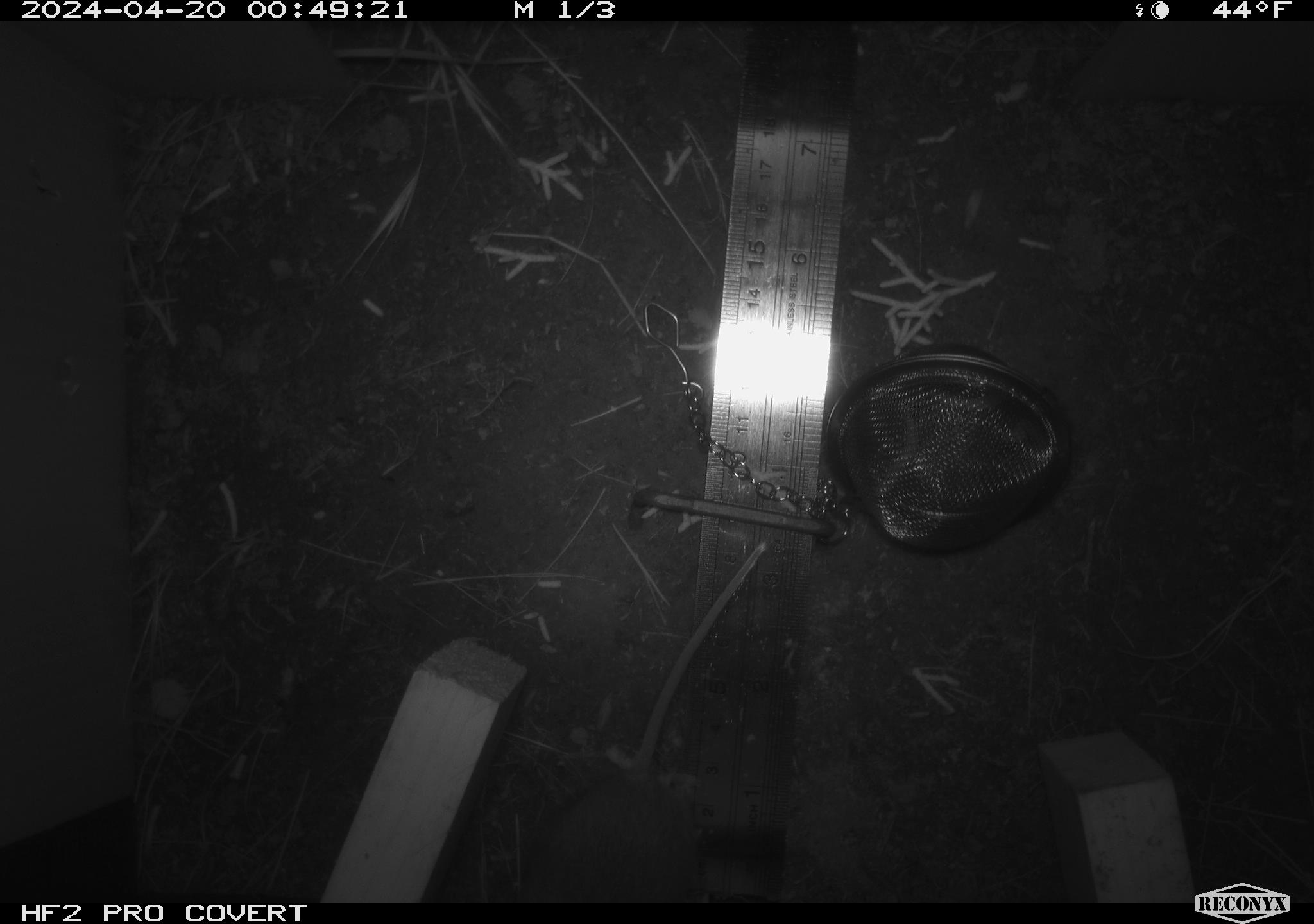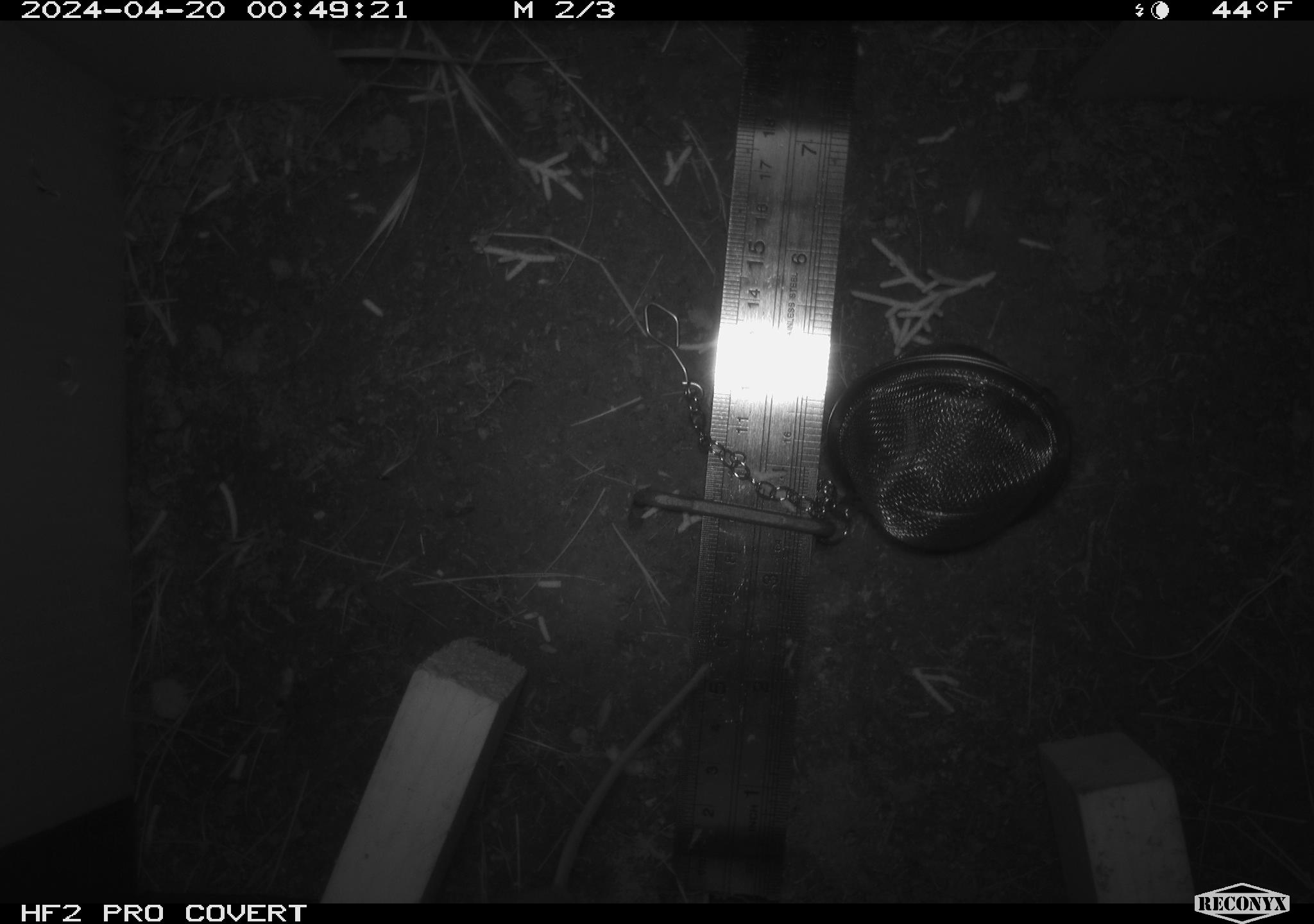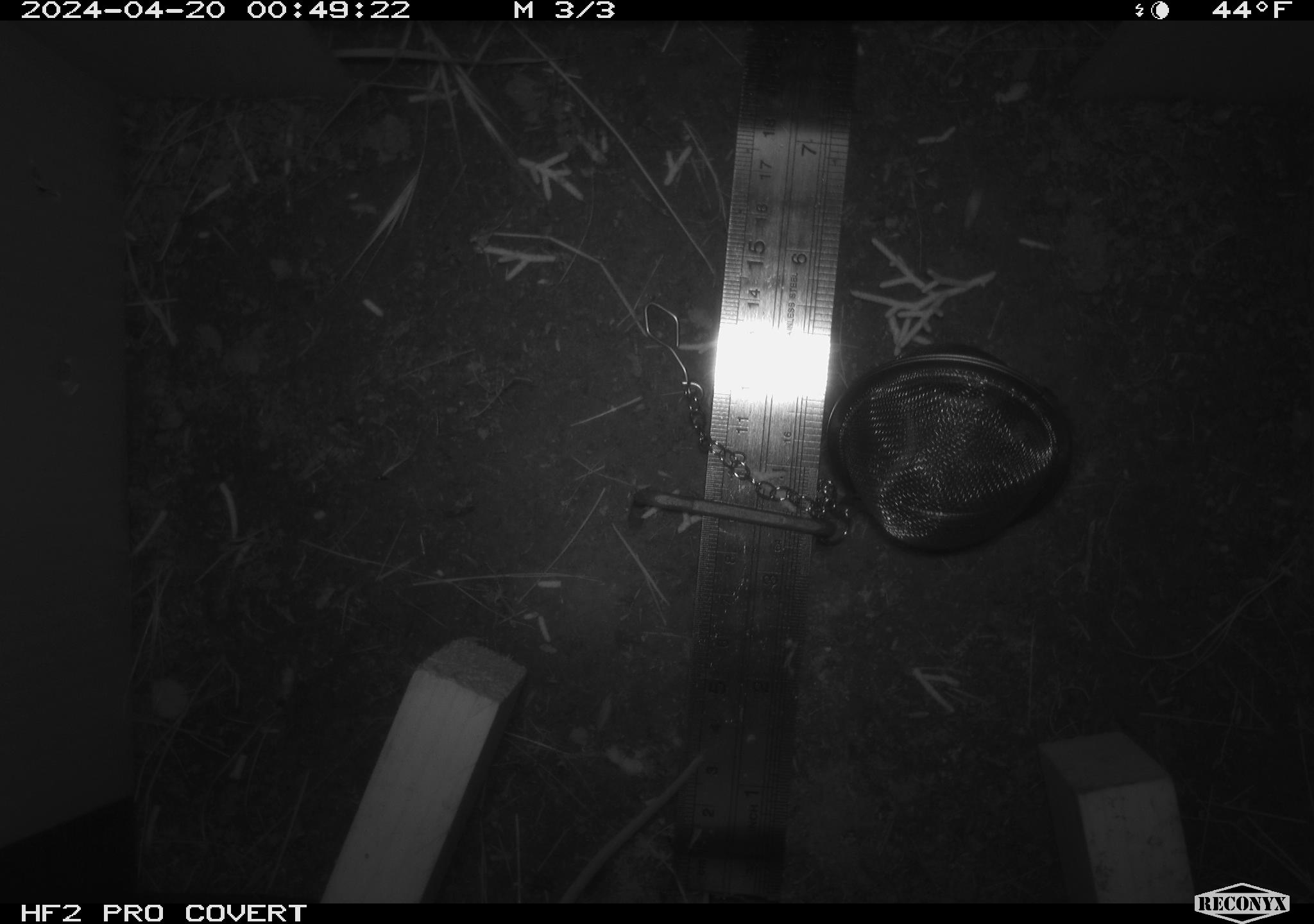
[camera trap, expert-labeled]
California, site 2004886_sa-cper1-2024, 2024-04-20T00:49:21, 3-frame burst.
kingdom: Animalia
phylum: Chordata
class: Mammalia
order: Rodentia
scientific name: Rodentia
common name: rodent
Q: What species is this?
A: Rodent (Rodentia).